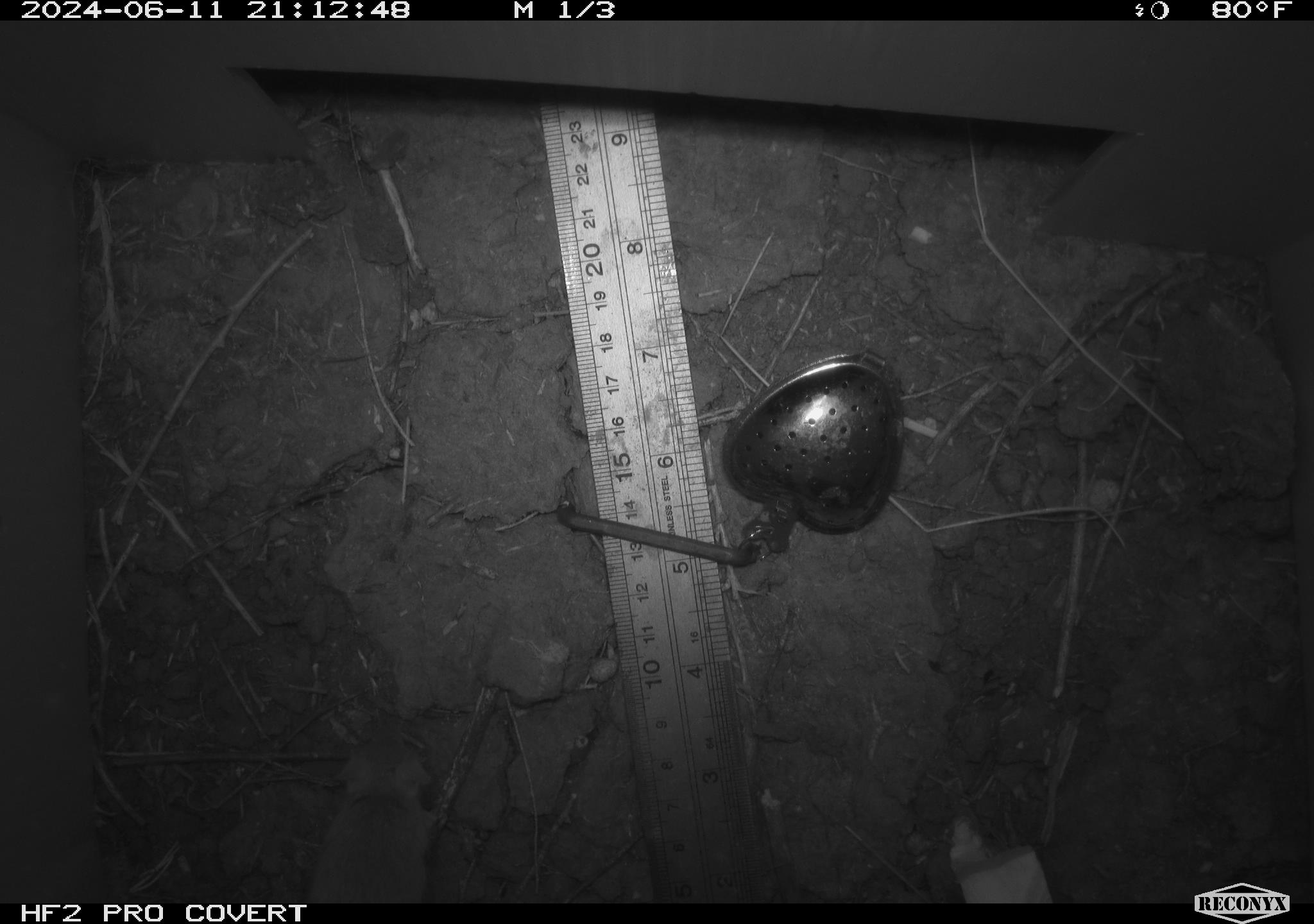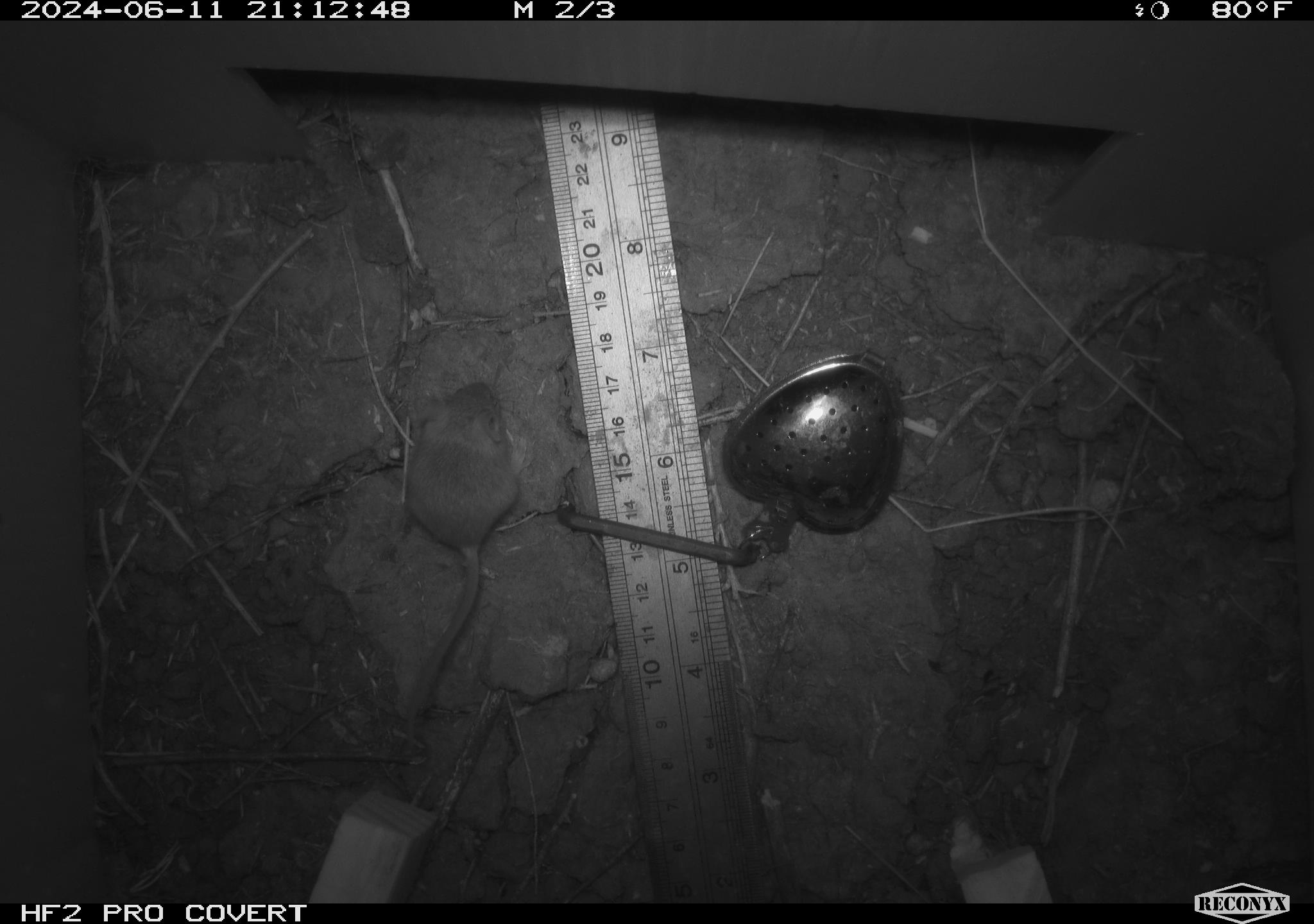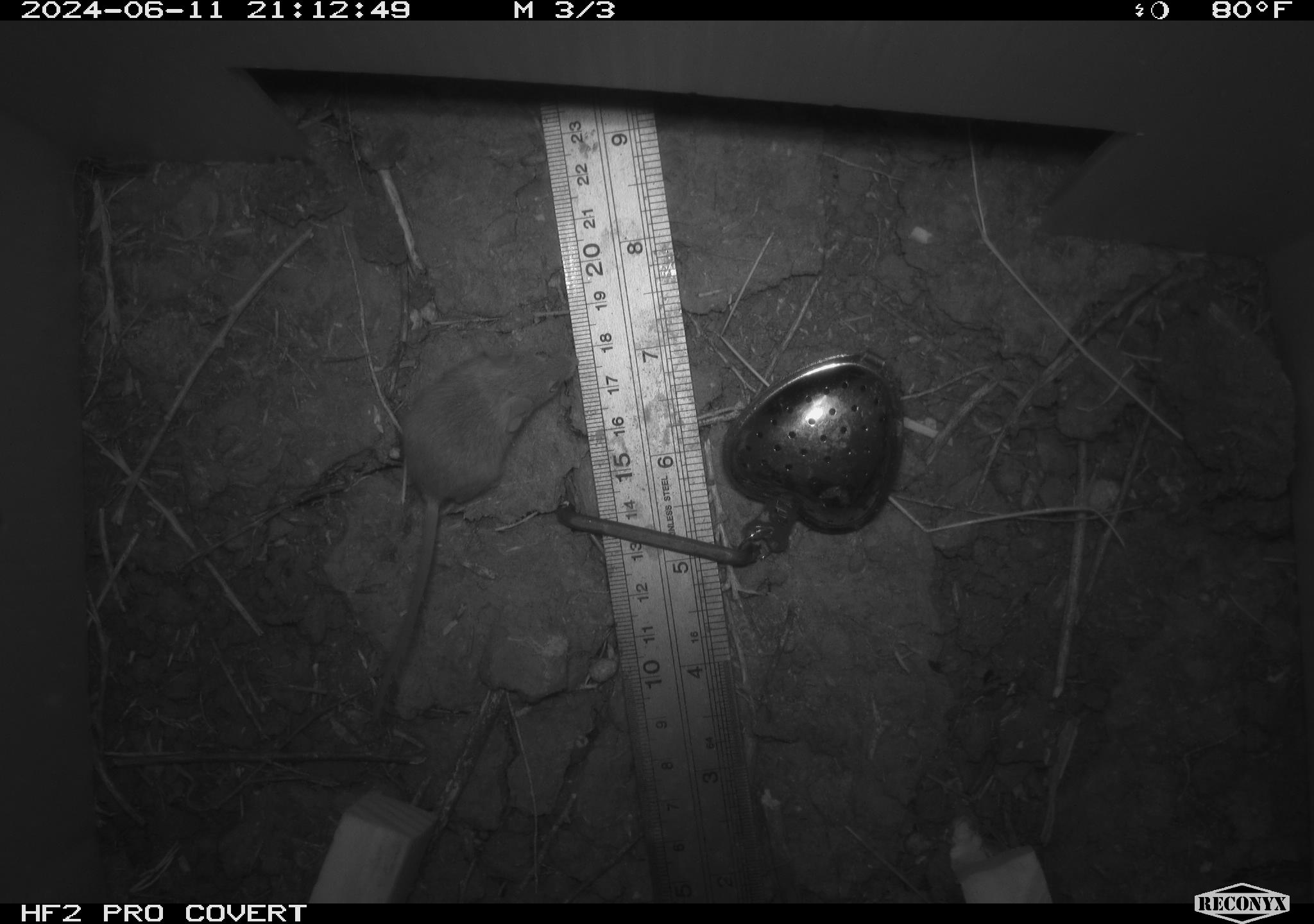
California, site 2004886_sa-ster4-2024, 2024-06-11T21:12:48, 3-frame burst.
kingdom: Animalia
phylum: Chordata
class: Mammalia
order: Rodentia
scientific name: Rodentia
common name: mouse species